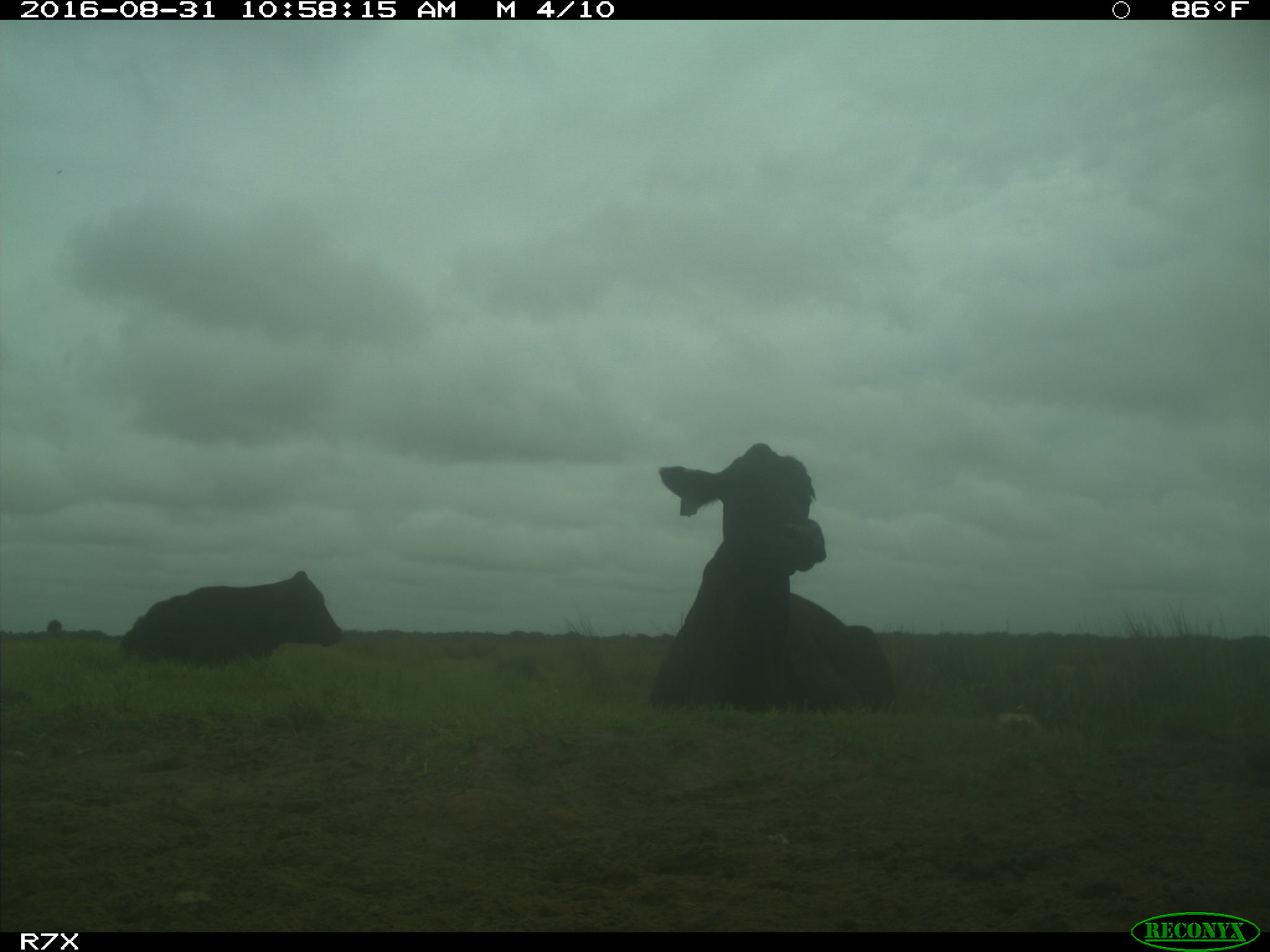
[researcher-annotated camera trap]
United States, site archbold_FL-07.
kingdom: Animalia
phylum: Chordata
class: Mammalia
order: Artiodactyla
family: Bovidae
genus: Bos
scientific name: Bos taurus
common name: domestic cow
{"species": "Bos taurus (domestic cow)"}